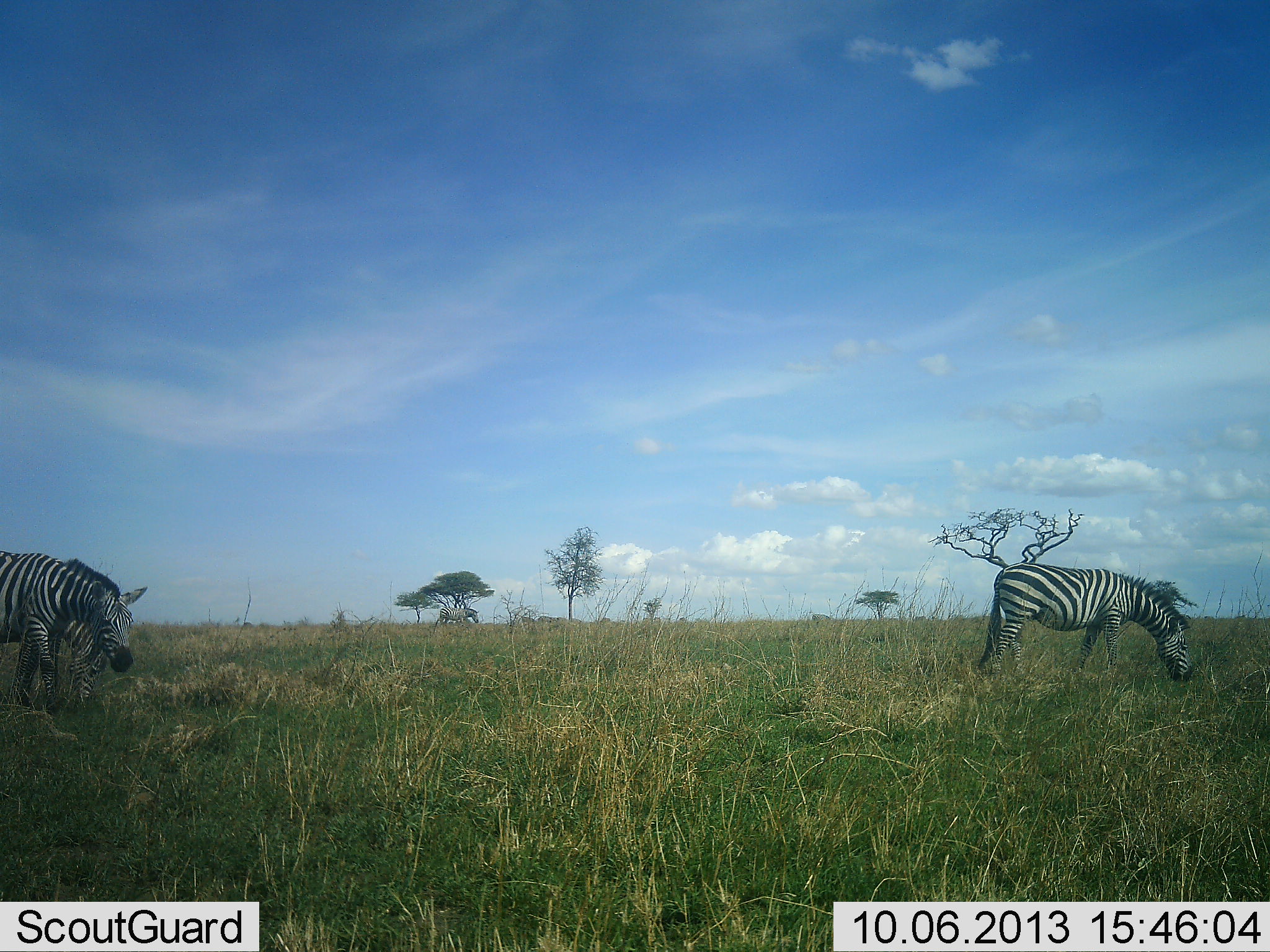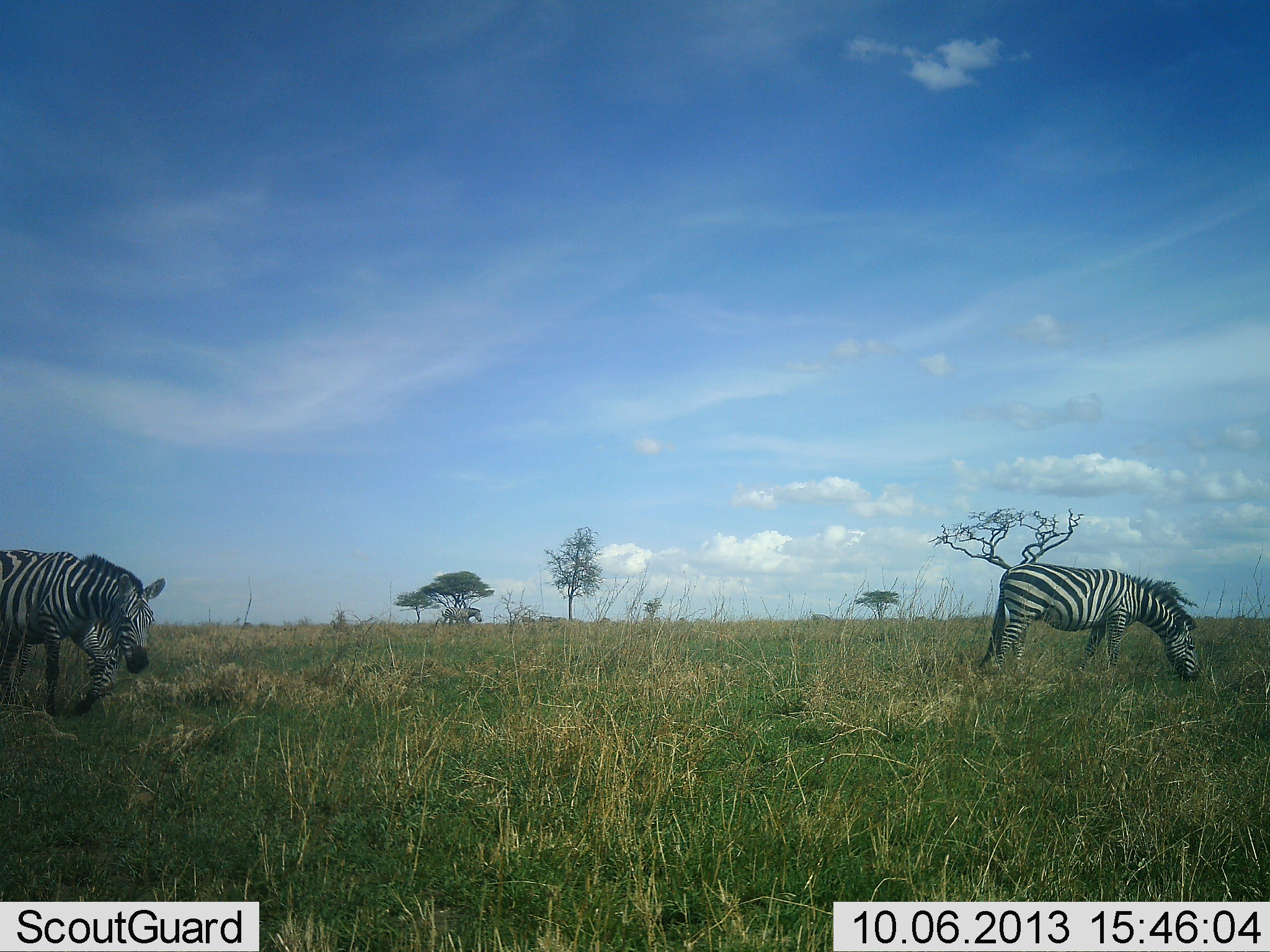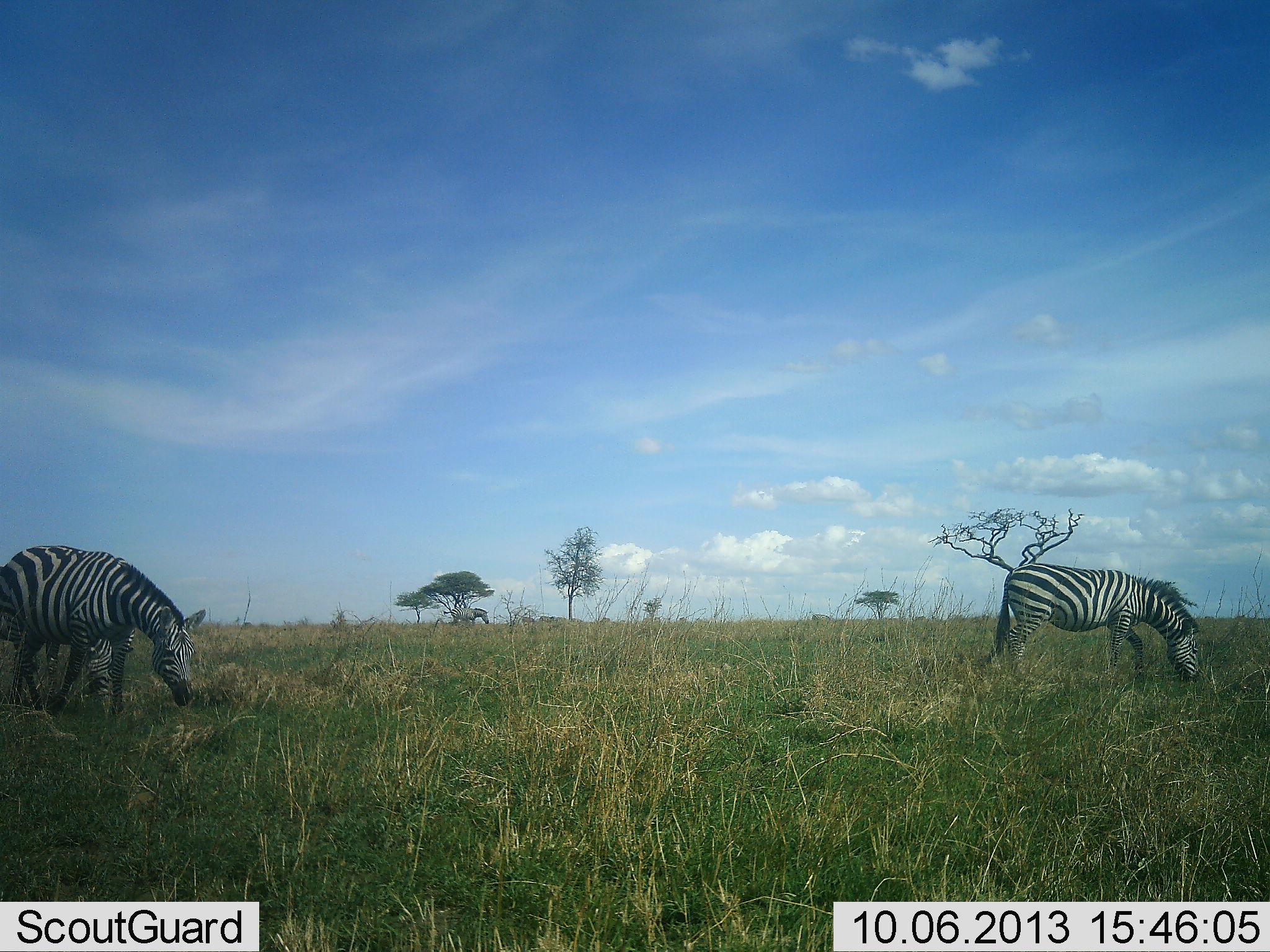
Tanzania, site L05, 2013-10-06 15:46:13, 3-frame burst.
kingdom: Animalia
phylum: Chordata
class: Mammalia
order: Perissodactyla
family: Equidae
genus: Equus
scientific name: Equus quagga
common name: plains zebra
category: zebra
Zebra (plains zebra) (Equus quagga), count 3. Behavior (volunteer vote fractions): standing 10%, resting 0%, moving 60%, interacting 0%. Young present (vote fraction): 0%. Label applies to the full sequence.